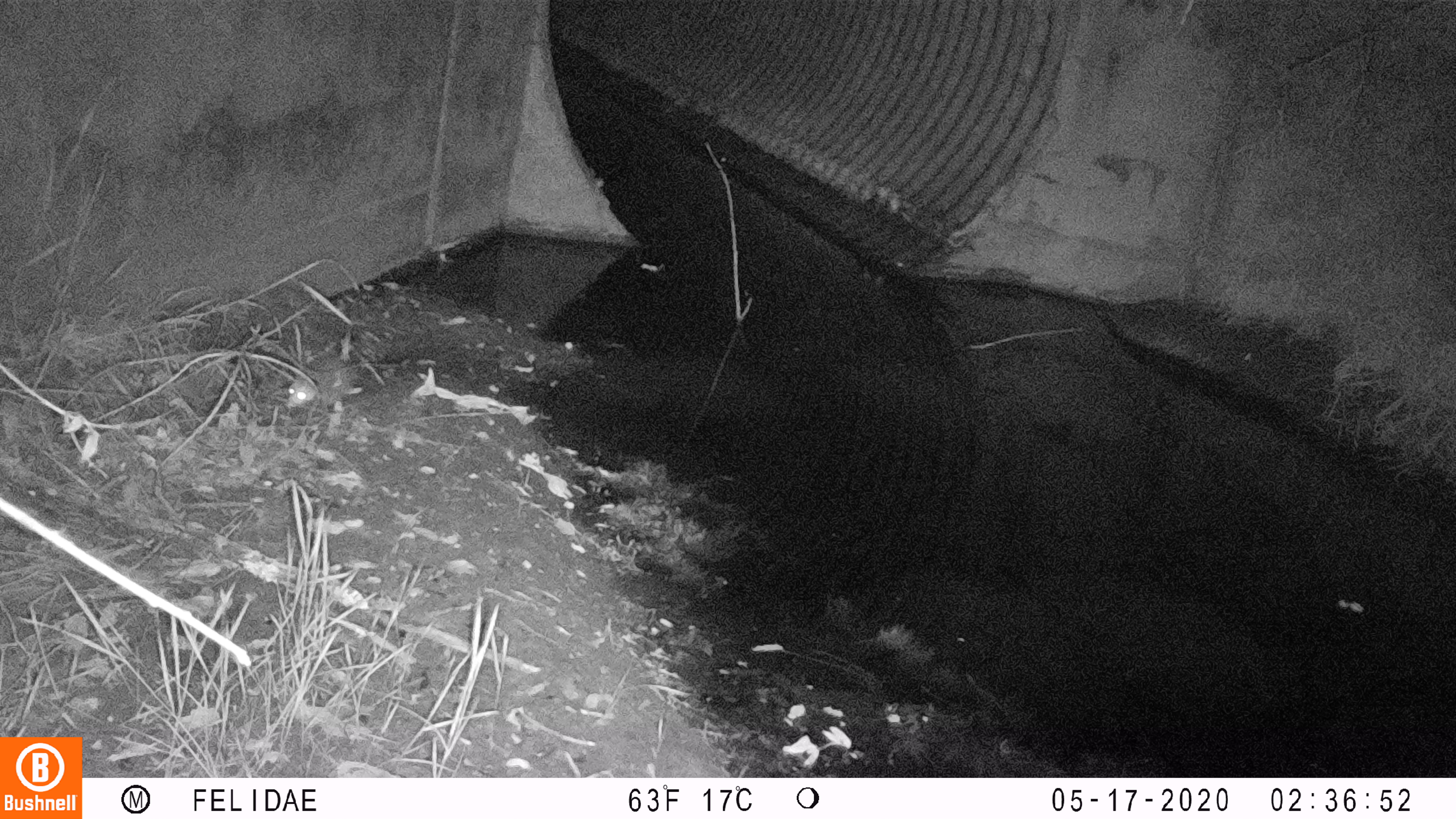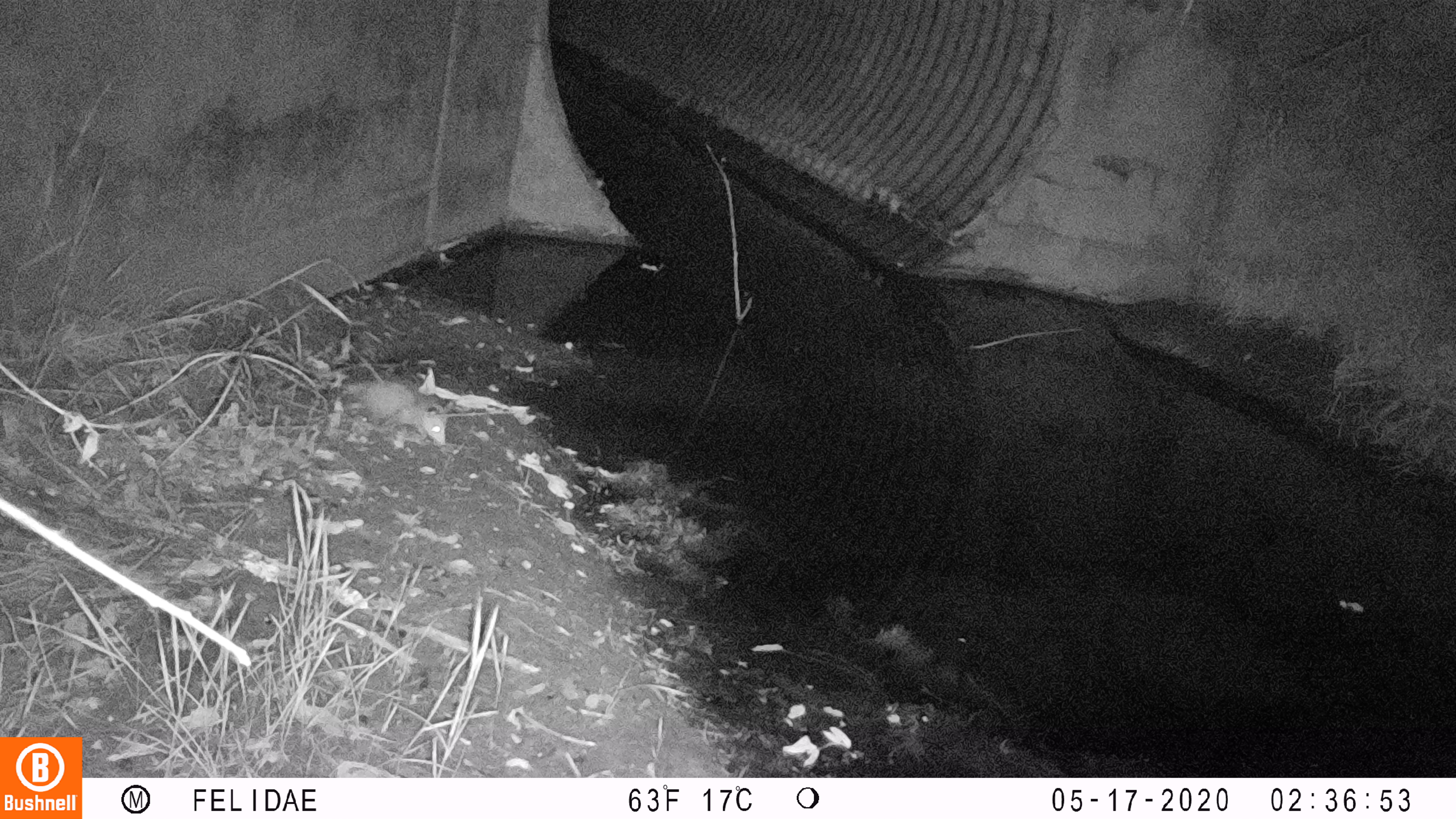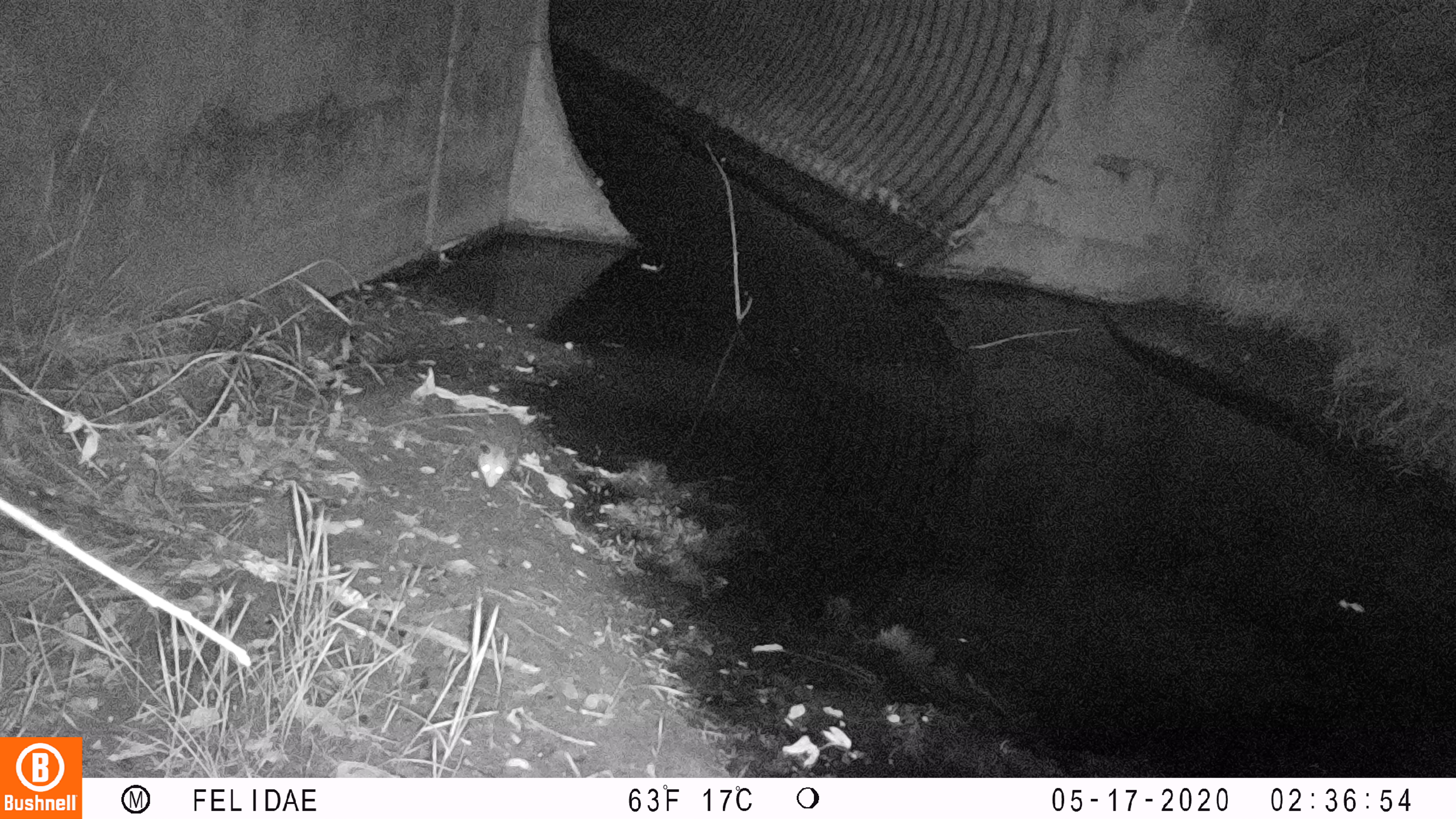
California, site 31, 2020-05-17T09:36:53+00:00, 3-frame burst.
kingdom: Animalia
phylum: Chordata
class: Mammalia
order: Didelphimorphia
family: Didelphidae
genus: Didelphis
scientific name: Didelphis virginiana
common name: virginia opossum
Virginia opossum (Didelphis virginiana).